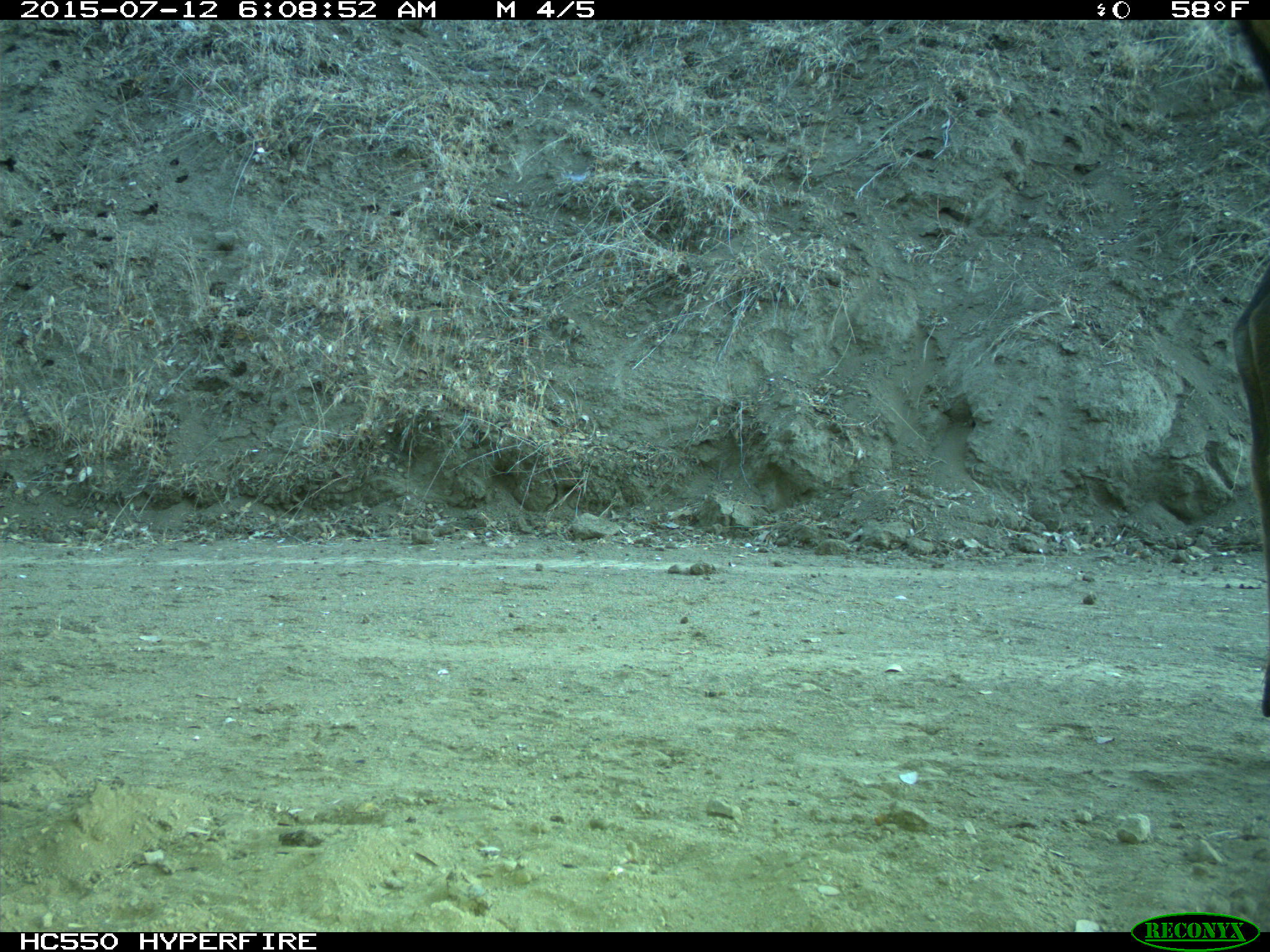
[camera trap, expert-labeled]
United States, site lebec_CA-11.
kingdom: Animalia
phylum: Chordata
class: Mammalia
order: Artiodactyla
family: Cervidae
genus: Cervus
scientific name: Cervus canadensis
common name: elk